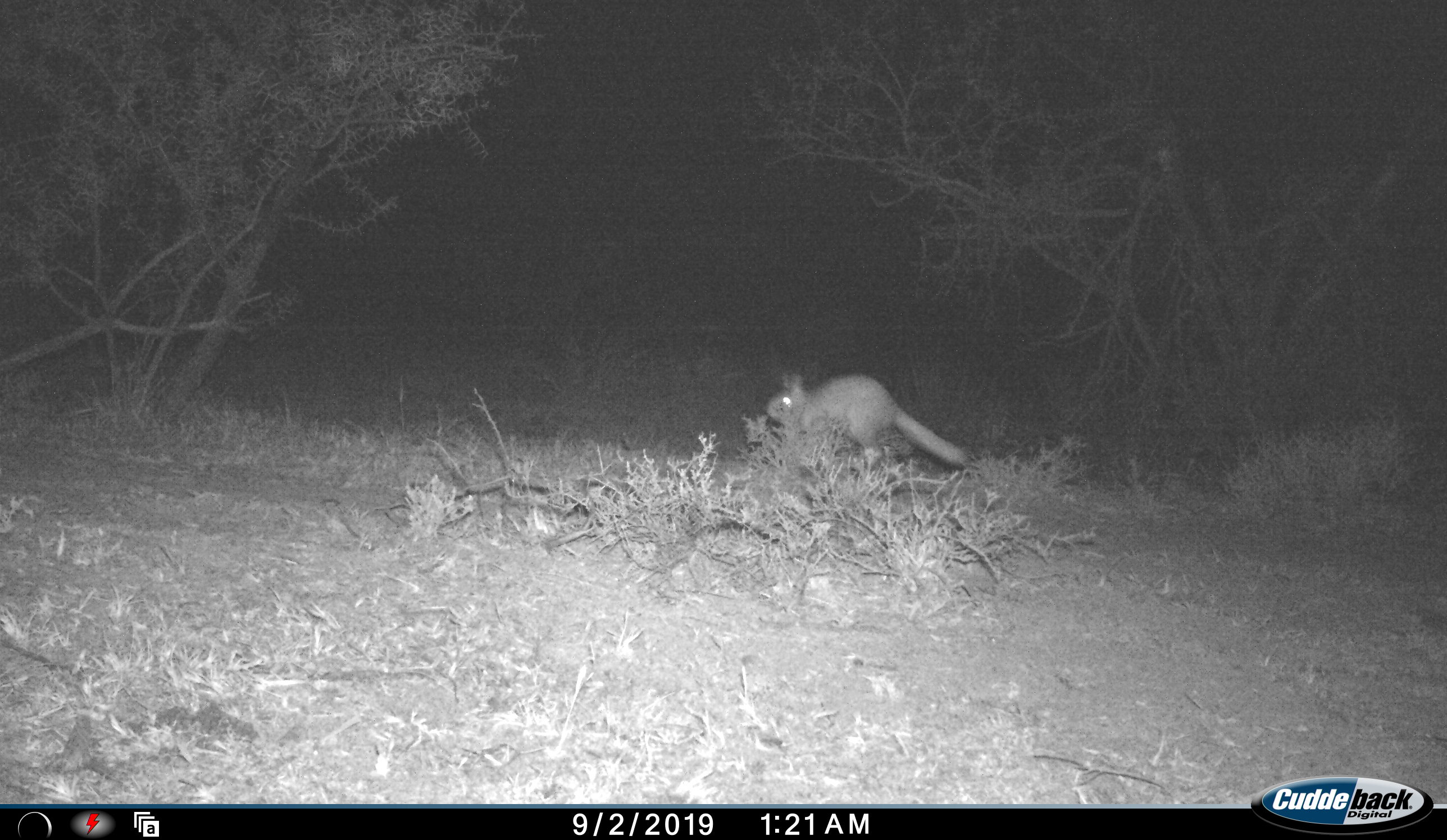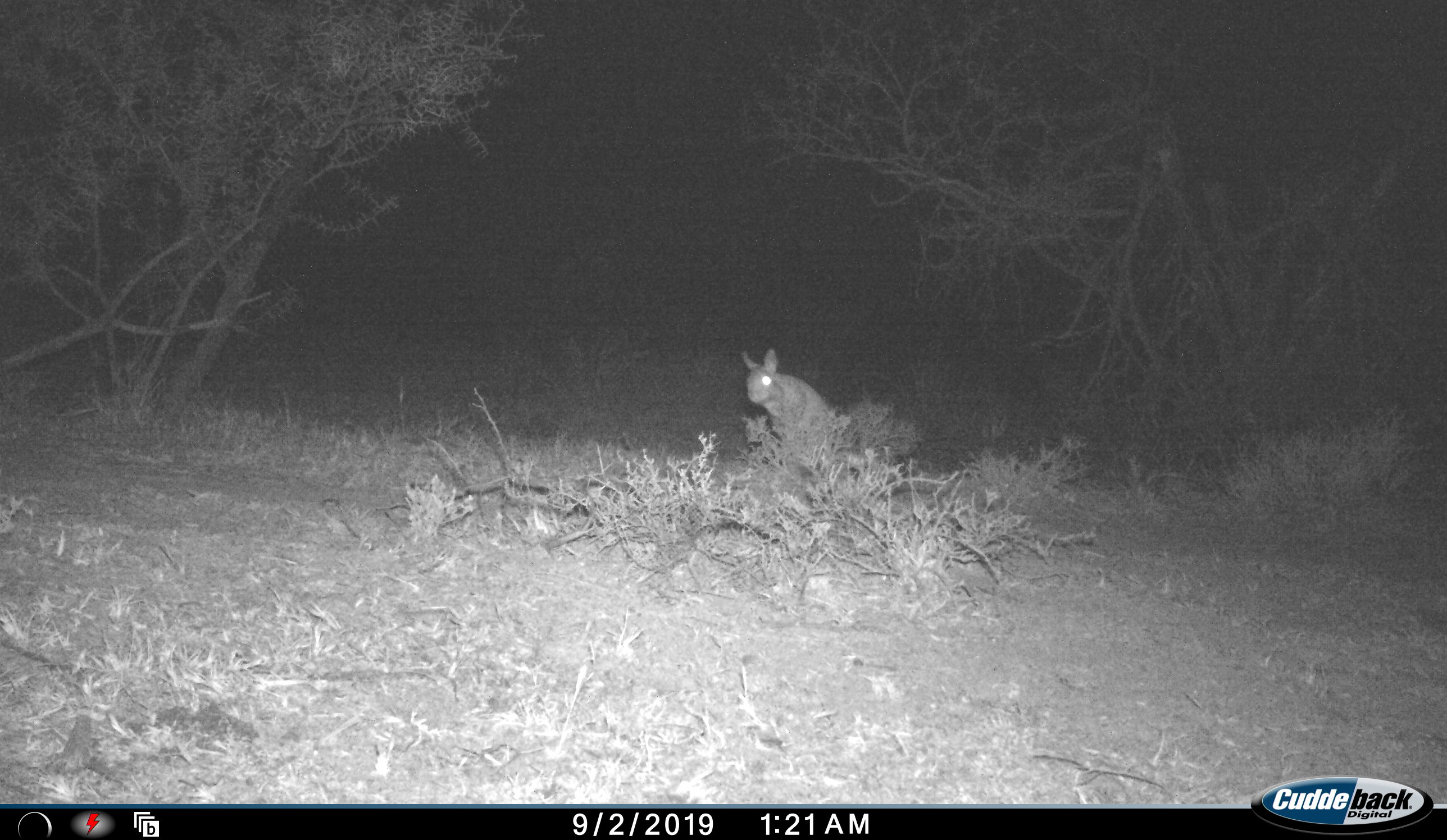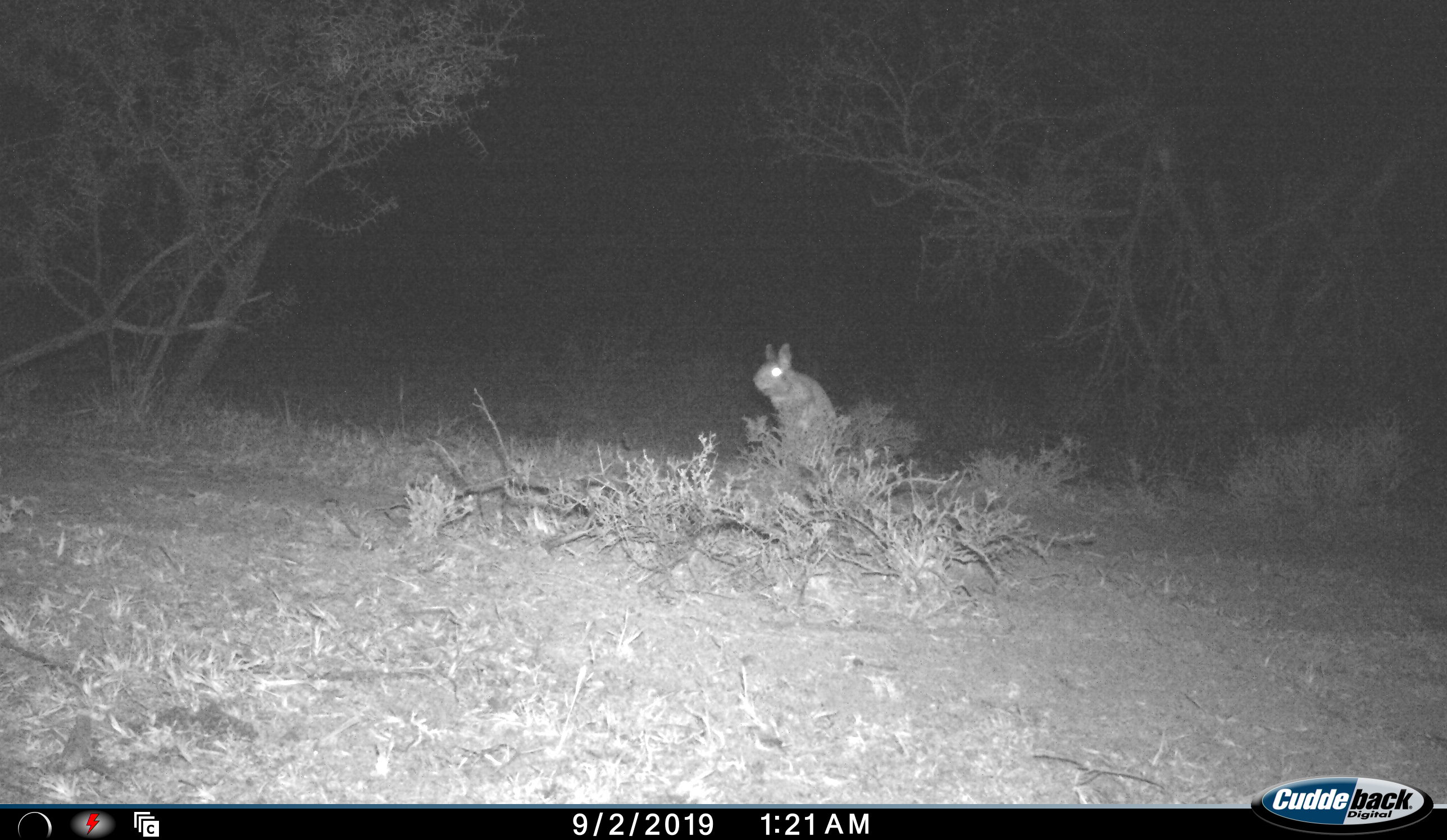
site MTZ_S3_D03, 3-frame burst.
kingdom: Animalia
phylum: Chordata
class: Mammalia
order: Rodentia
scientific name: Rodentia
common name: rodent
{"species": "rodent (Rodentia)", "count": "1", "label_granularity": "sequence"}